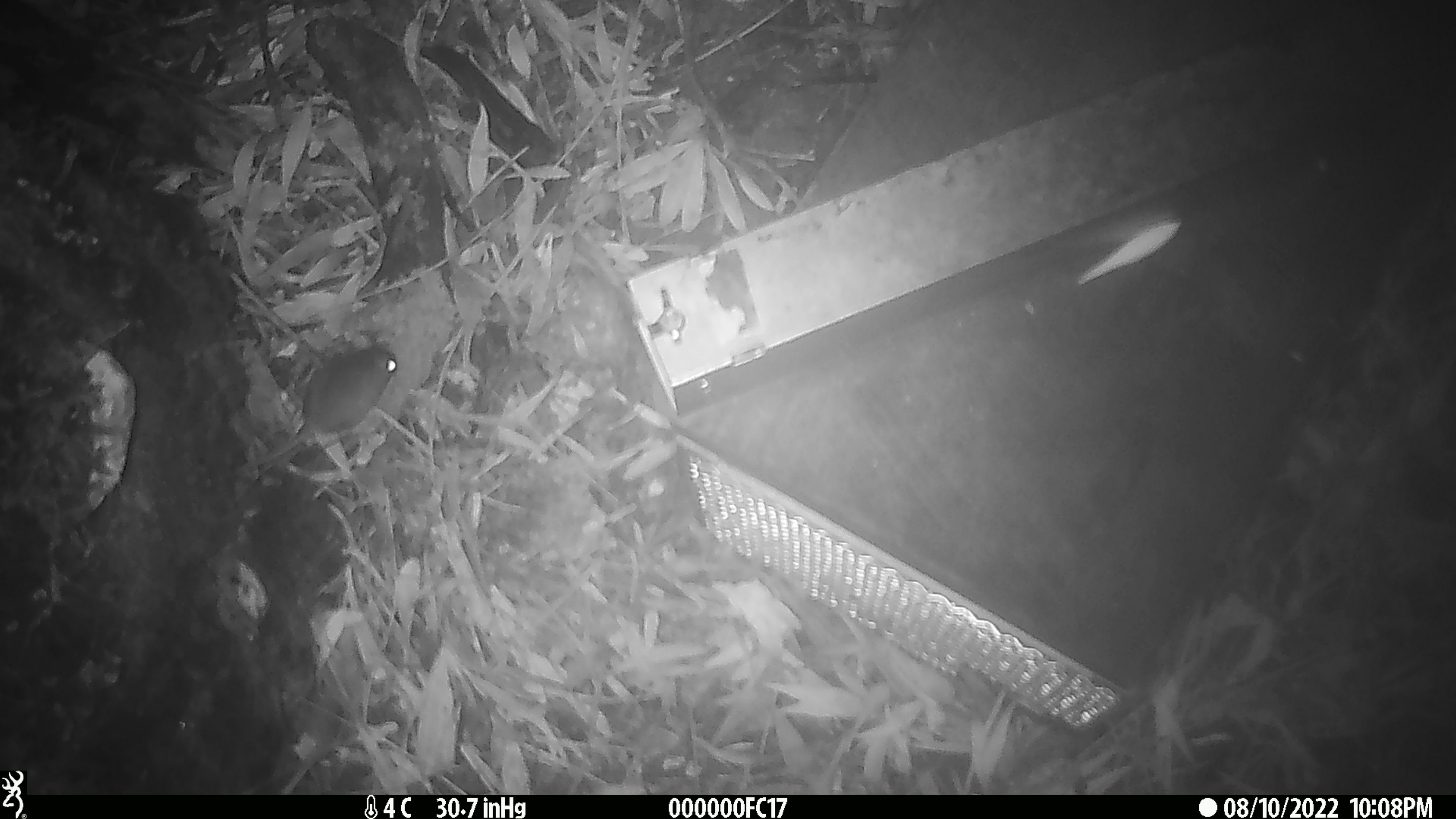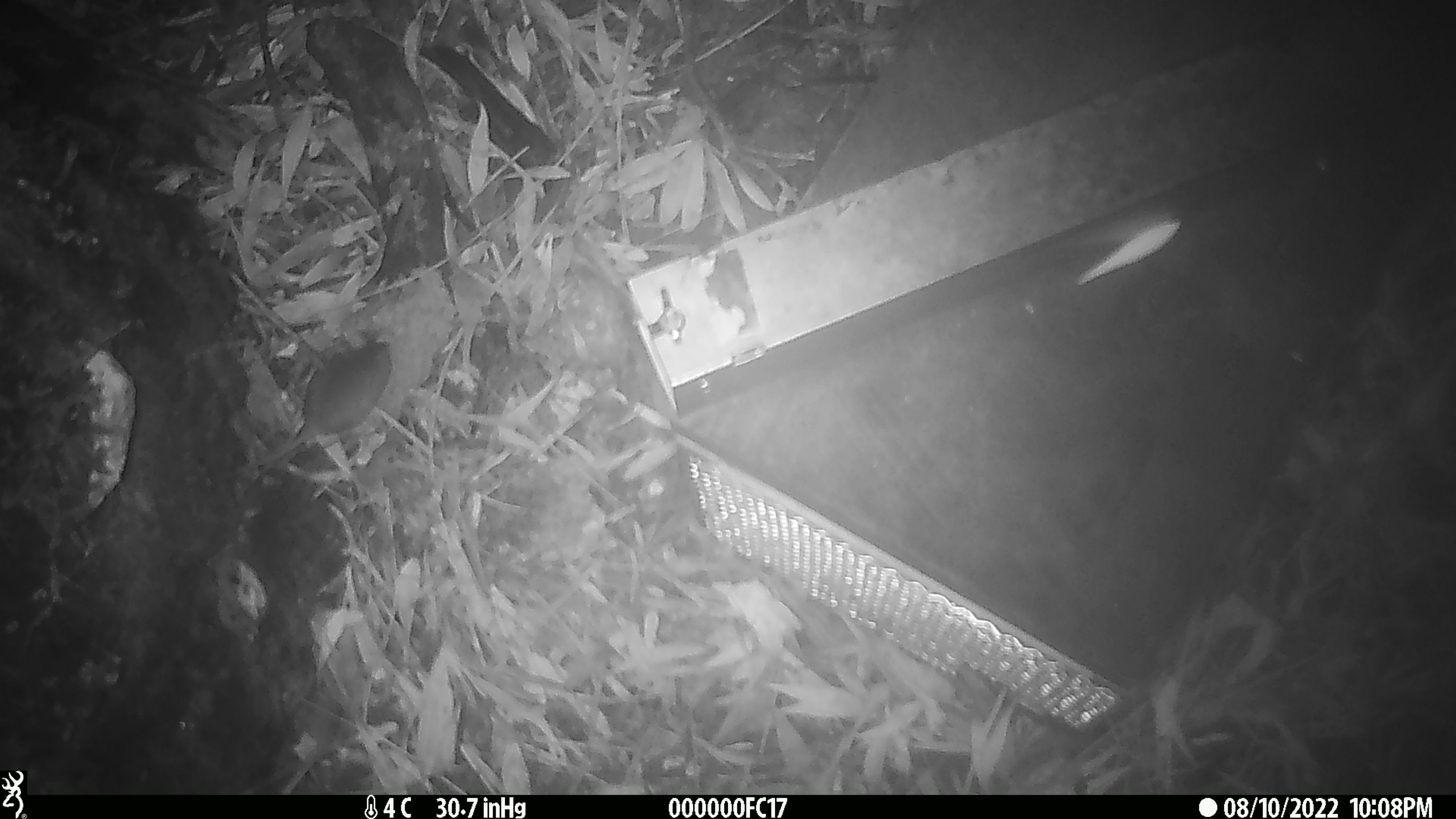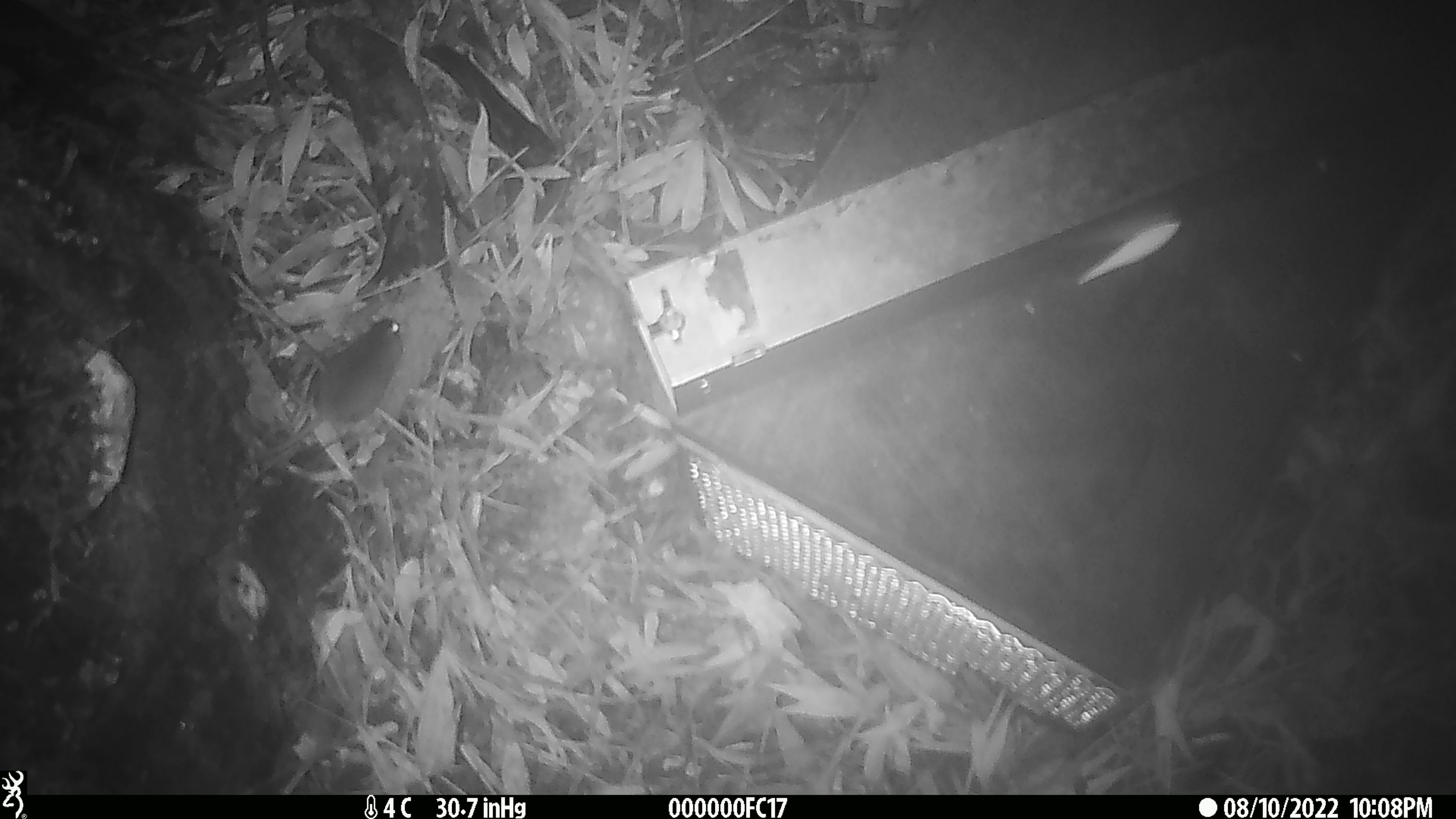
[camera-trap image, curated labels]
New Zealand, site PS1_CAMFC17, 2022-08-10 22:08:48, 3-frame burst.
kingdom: Animalia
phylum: Chordata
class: Mammalia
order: Rodentia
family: Muridae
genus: Mus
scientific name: Mus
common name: mouse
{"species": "mouse (Mus)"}